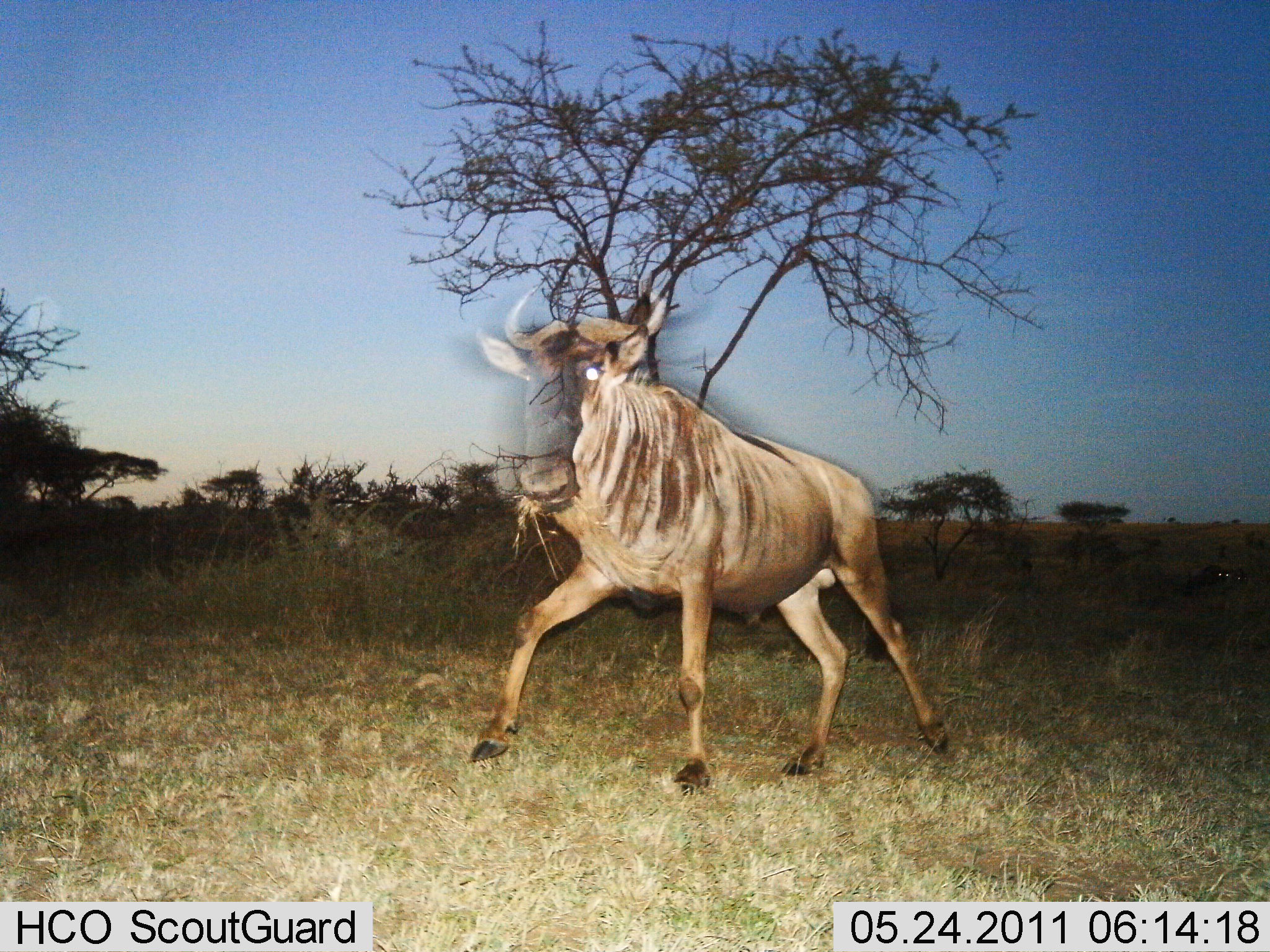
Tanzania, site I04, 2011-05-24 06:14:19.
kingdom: Animalia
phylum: Chordata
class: Mammalia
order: Artiodactyla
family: Bovidae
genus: Connochaetes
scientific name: Connochaetes taurinus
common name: blue wildebeest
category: wildebeest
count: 1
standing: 9%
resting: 0%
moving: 82%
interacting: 9%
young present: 0%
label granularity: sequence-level